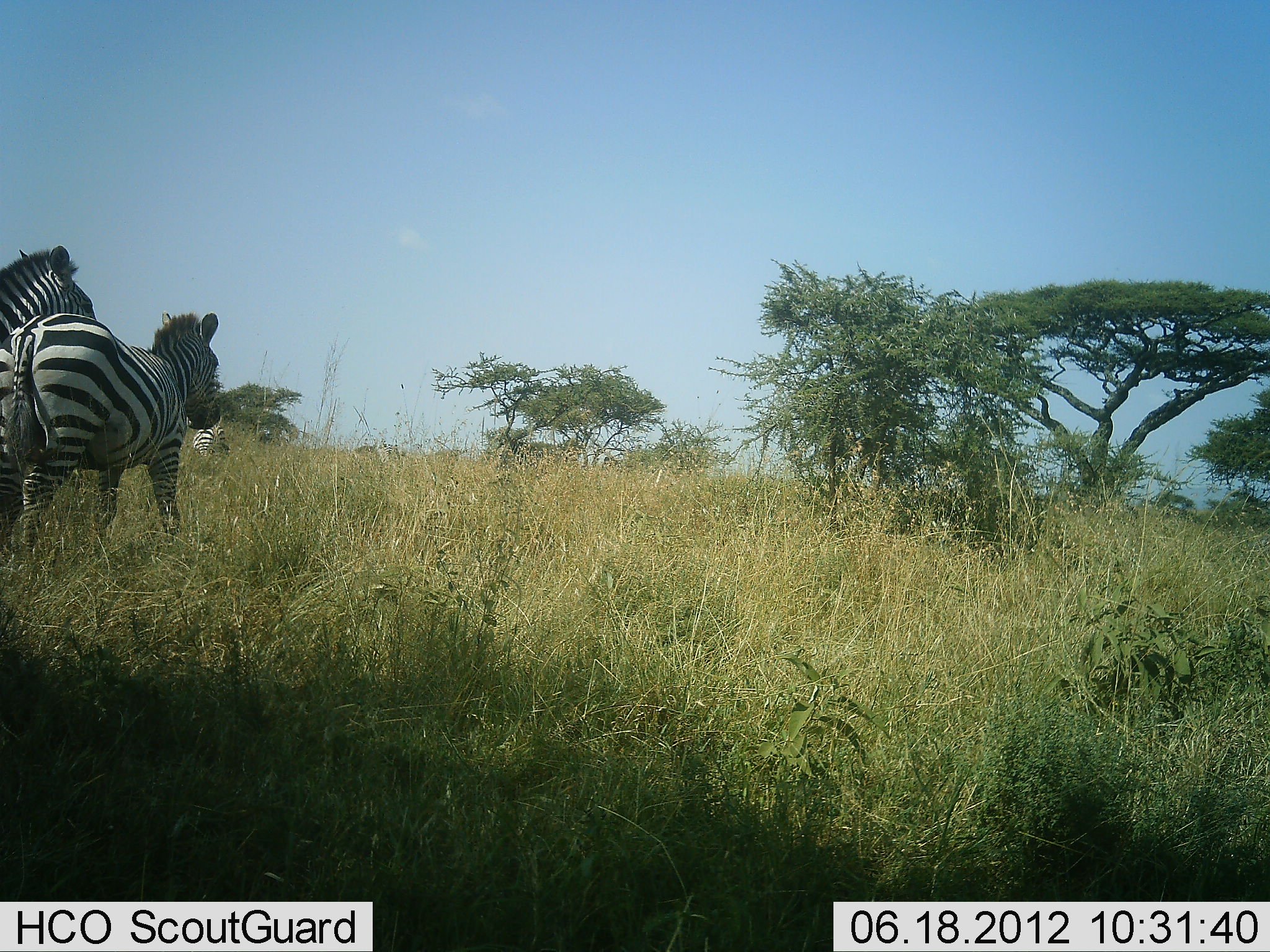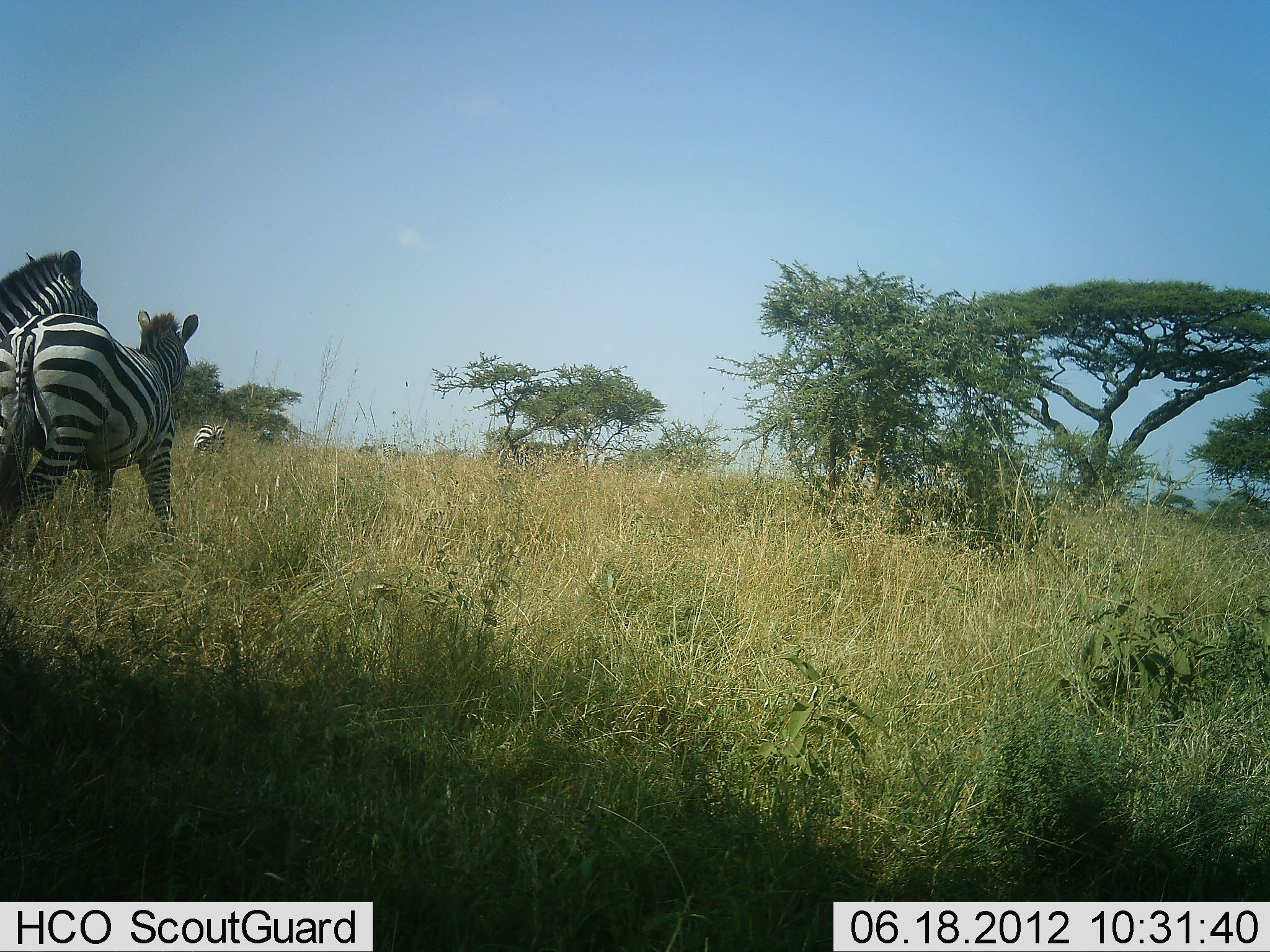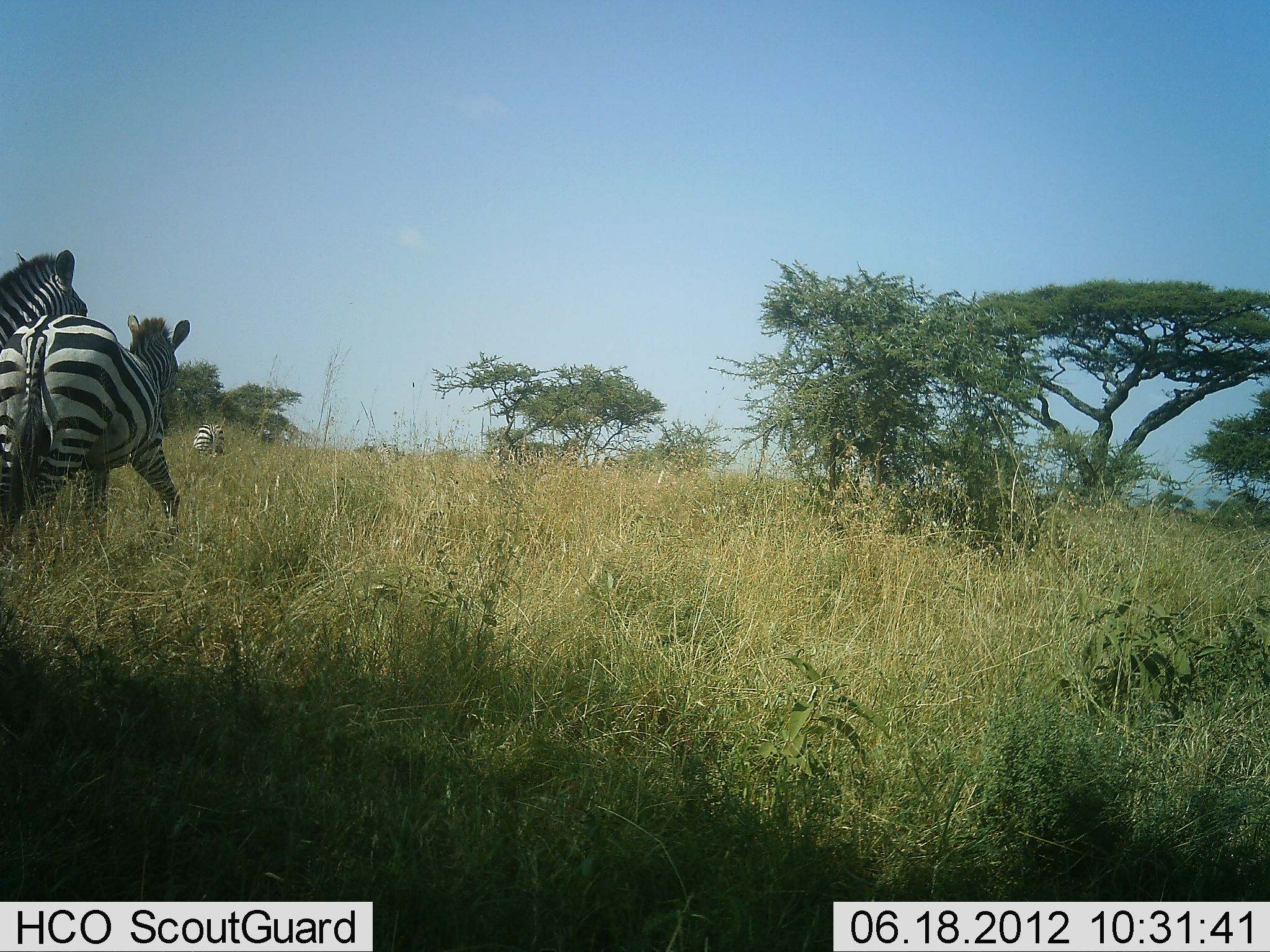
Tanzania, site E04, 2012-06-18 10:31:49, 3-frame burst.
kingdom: Animalia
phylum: Chordata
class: Mammalia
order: Perissodactyla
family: Equidae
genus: Equus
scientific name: Equus quagga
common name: plains zebra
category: zebra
Zebra (plains zebra) (Equus quagga), count 3. Behavior (volunteer vote fractions): standing 90%, resting 0%, moving 10%, interacting 0%. Young present (vote fraction): 0%. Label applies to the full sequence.